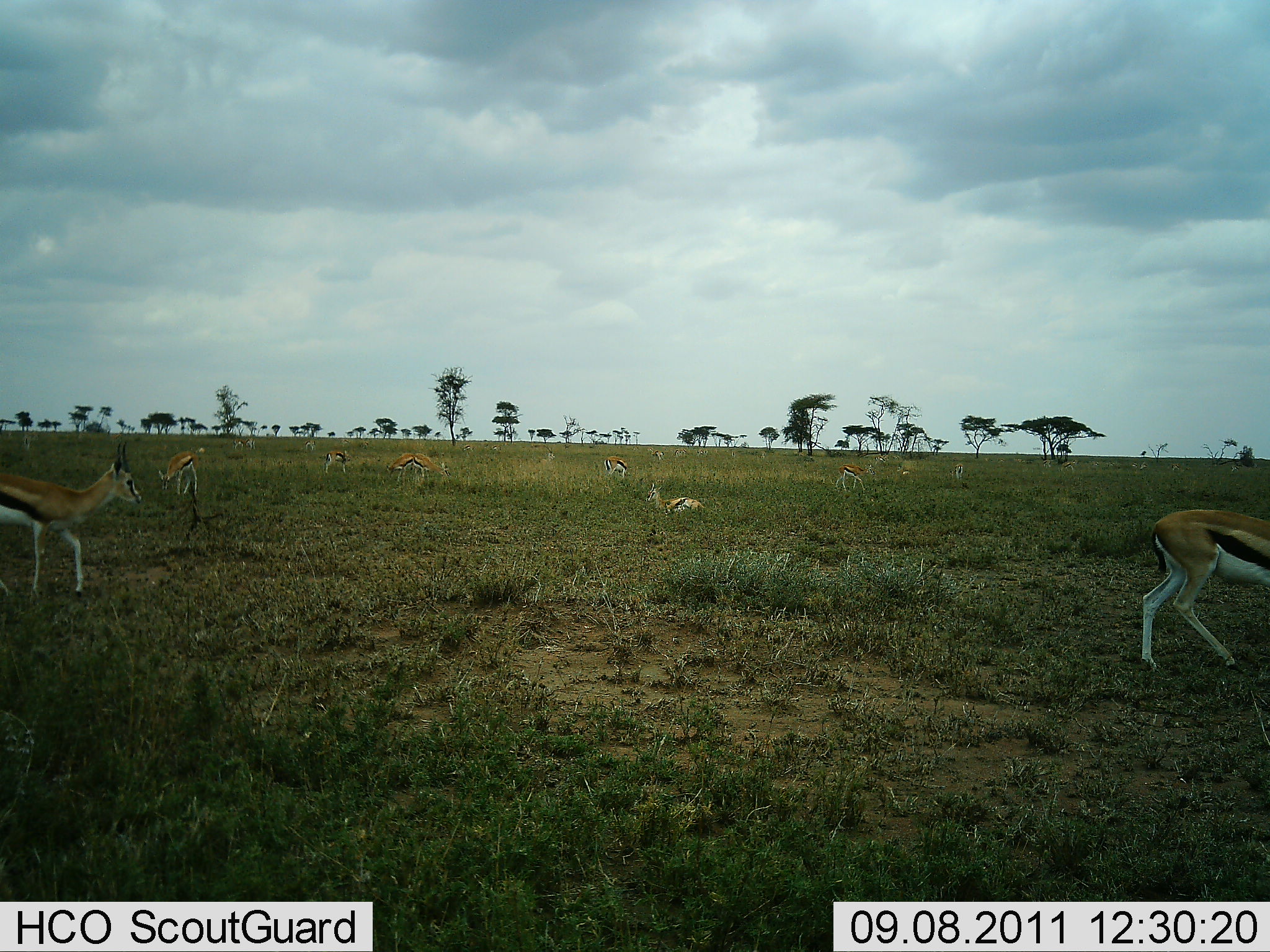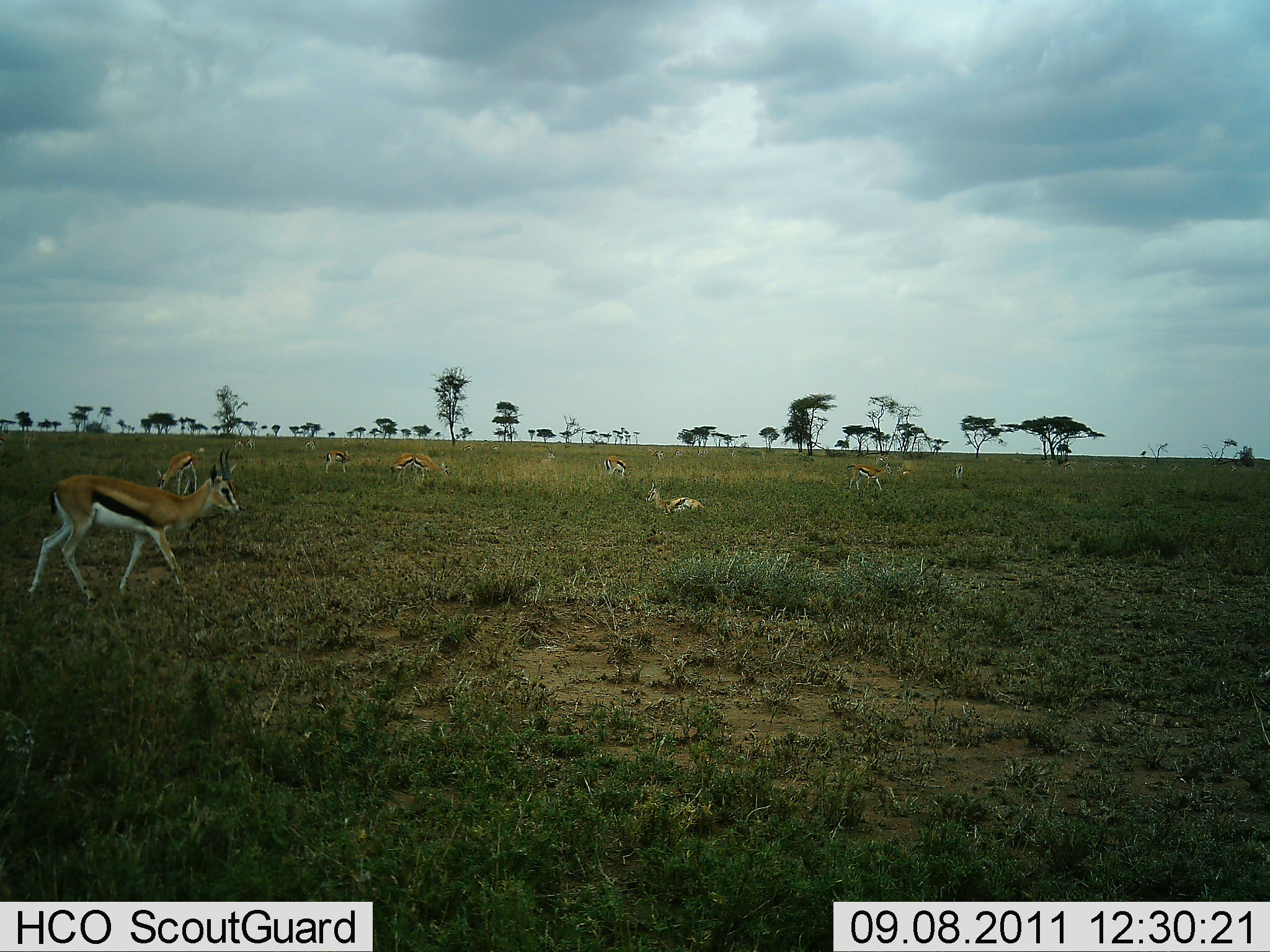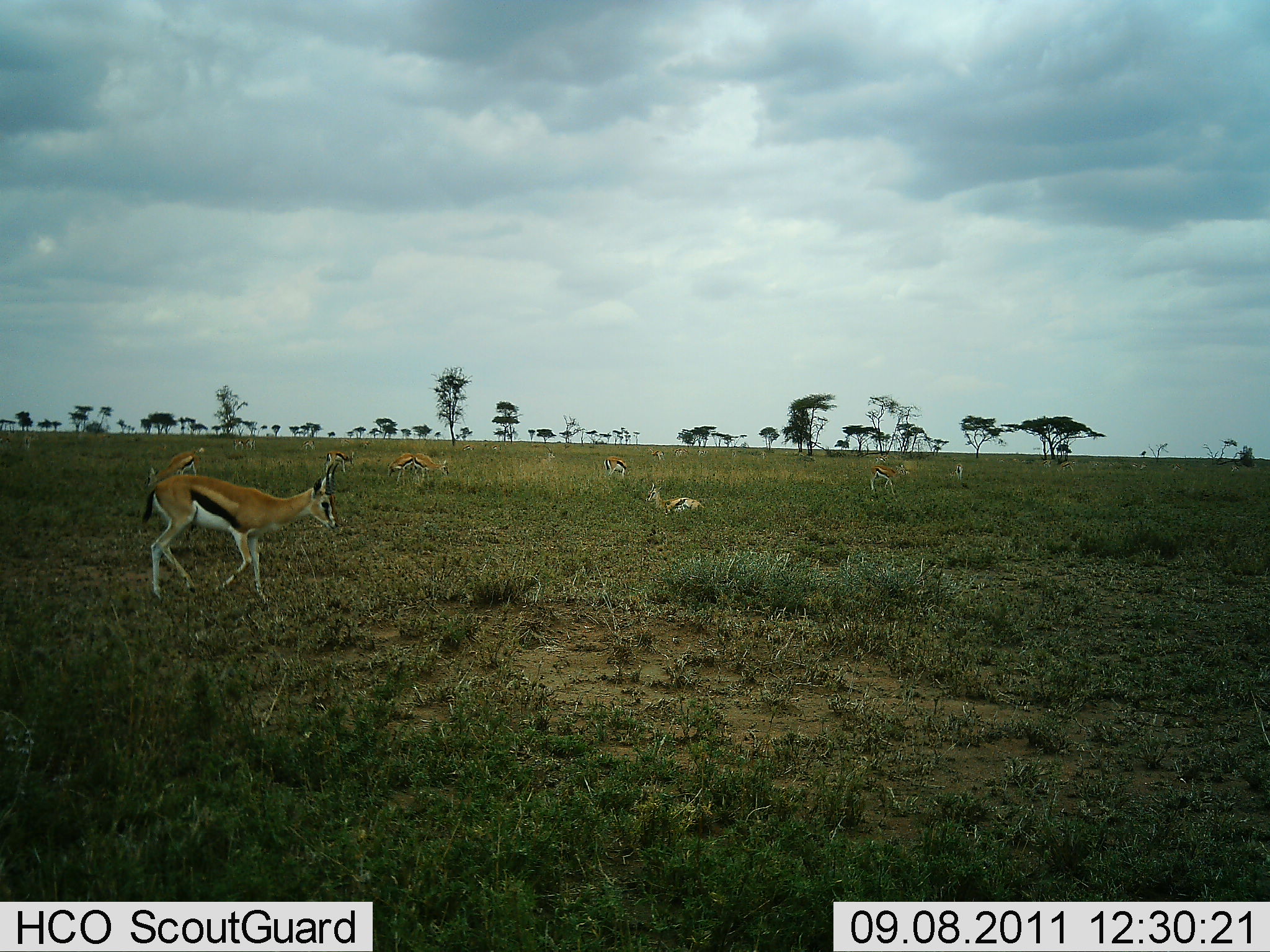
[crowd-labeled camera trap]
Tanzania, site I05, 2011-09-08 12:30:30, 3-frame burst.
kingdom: Animalia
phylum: Chordata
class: Mammalia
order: Artiodactyla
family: Bovidae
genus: Eudorcas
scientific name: Eudorcas thomsonii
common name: thomson's gazelle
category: gazellethomsons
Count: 11-50.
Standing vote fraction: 47%.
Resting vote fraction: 80%.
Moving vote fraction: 80%.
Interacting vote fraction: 7%.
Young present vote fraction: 0%.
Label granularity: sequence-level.